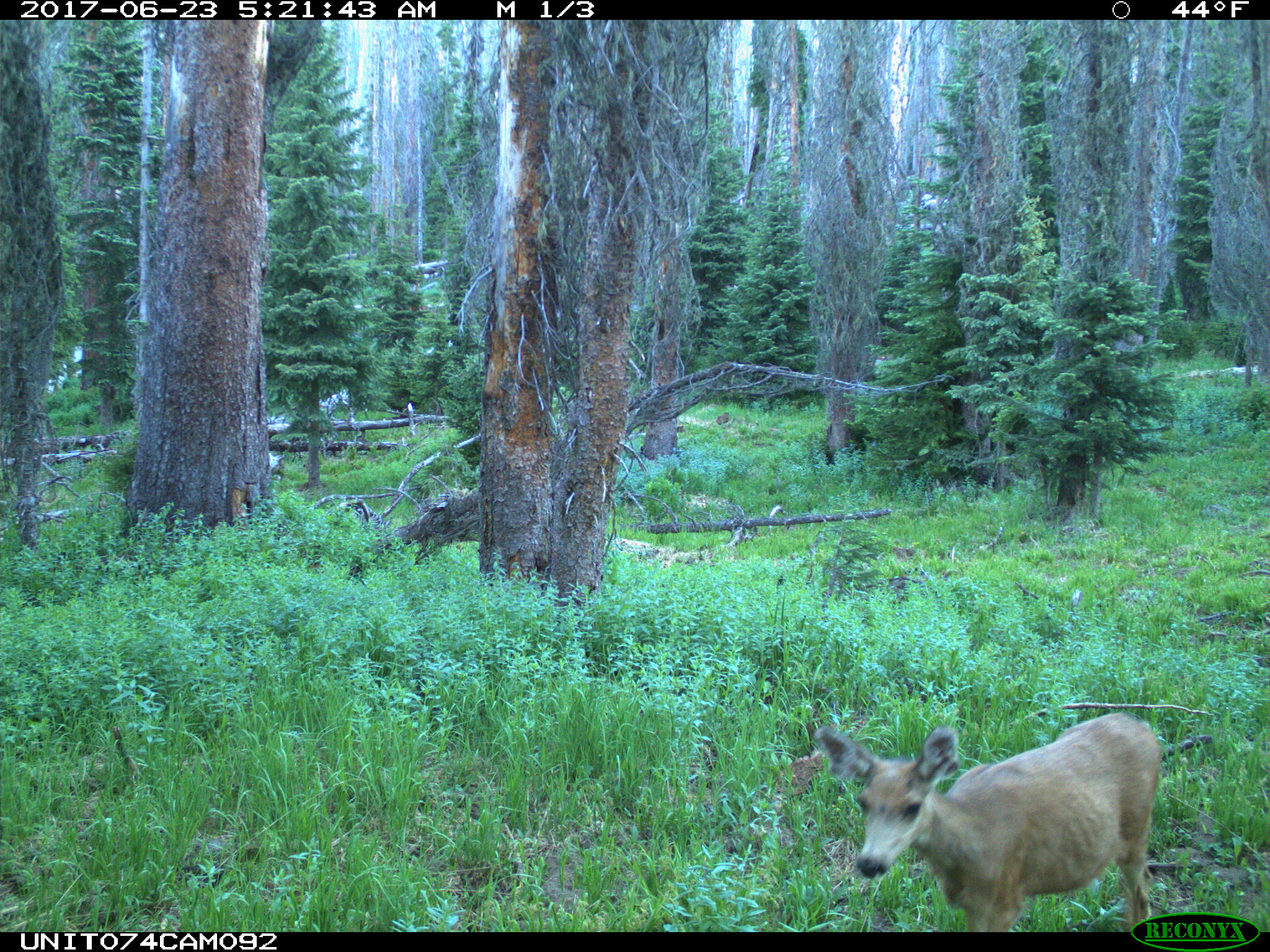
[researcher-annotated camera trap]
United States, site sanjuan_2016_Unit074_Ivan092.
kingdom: Animalia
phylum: Chordata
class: Mammalia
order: Artiodactyla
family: Cervidae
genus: Odocoileus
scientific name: Odocoileus hemionus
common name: mule deer